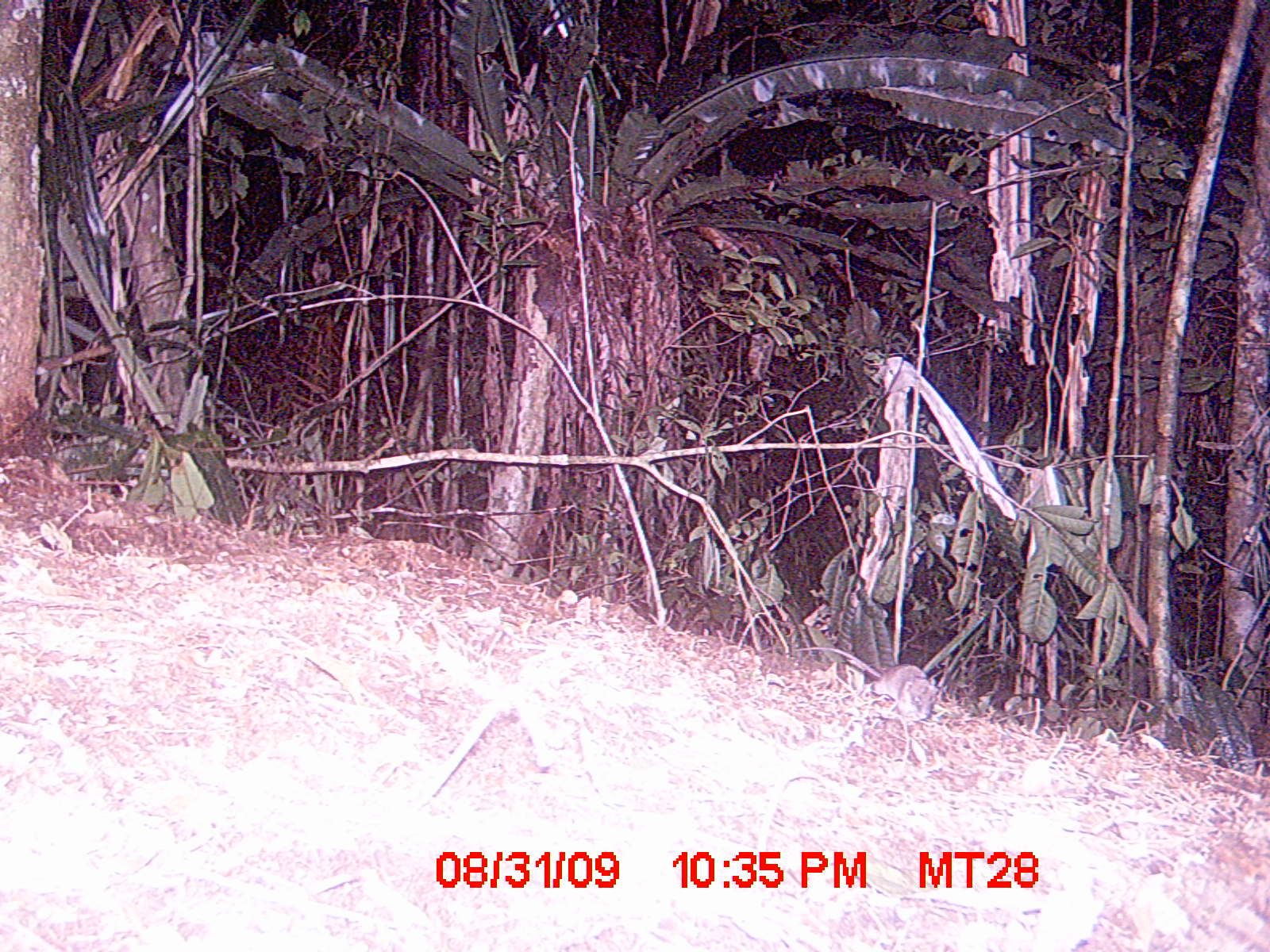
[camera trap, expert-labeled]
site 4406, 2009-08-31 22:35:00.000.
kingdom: Animalia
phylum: Chordata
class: Mammalia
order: Rodentia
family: Nesomyidae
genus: Eliurus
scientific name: Eliurus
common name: eliurus rat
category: eliurus sp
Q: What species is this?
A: Eliurus sp (eliurus rat) (Eliurus).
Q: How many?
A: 1.